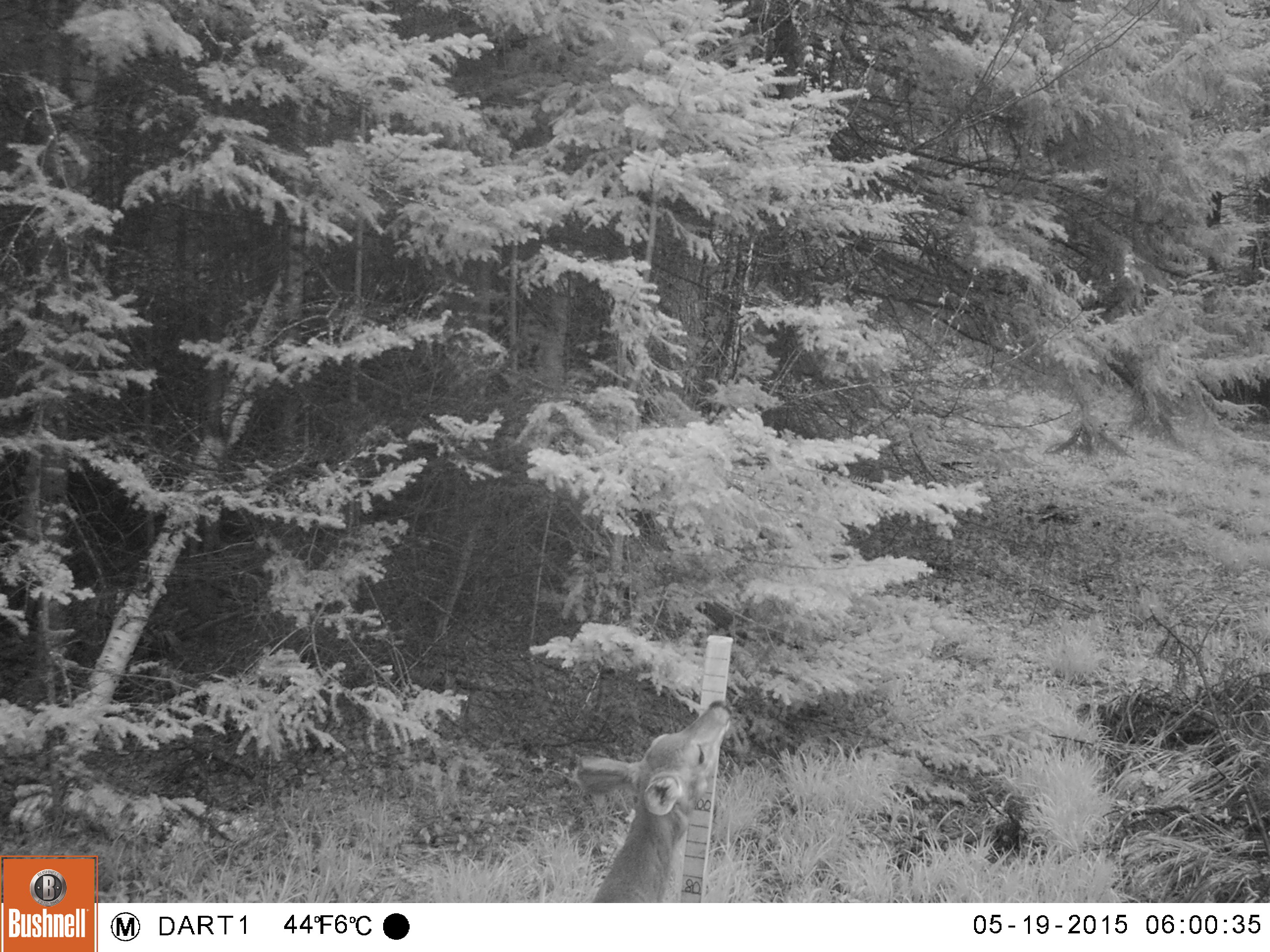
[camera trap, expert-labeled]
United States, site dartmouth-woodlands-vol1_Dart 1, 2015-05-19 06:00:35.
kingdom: Animalia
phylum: Chordata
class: Mammalia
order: Artiodactyla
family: Cervidae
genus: Odocoileus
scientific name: Odocoileus virginianus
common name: white-tailed deer